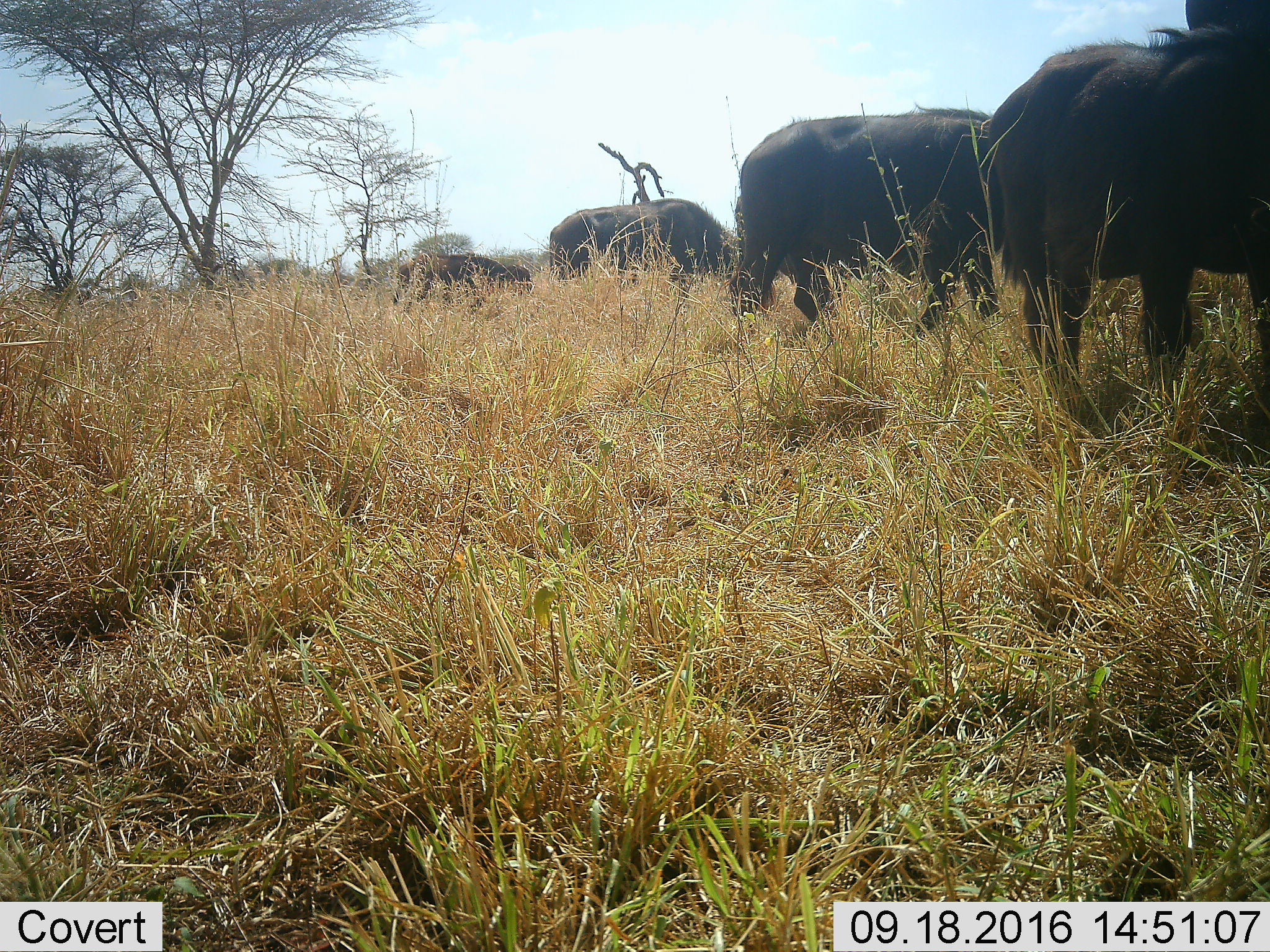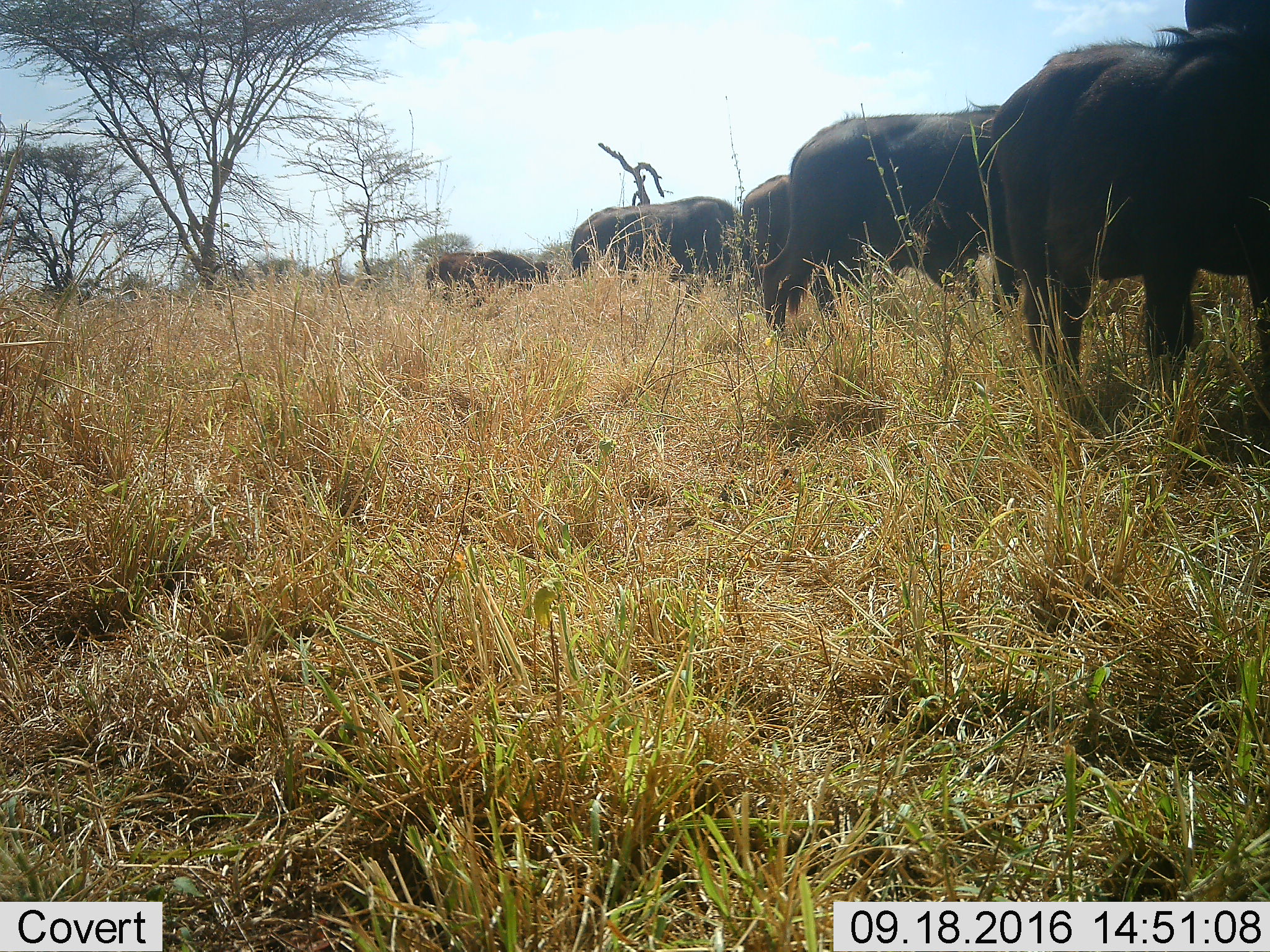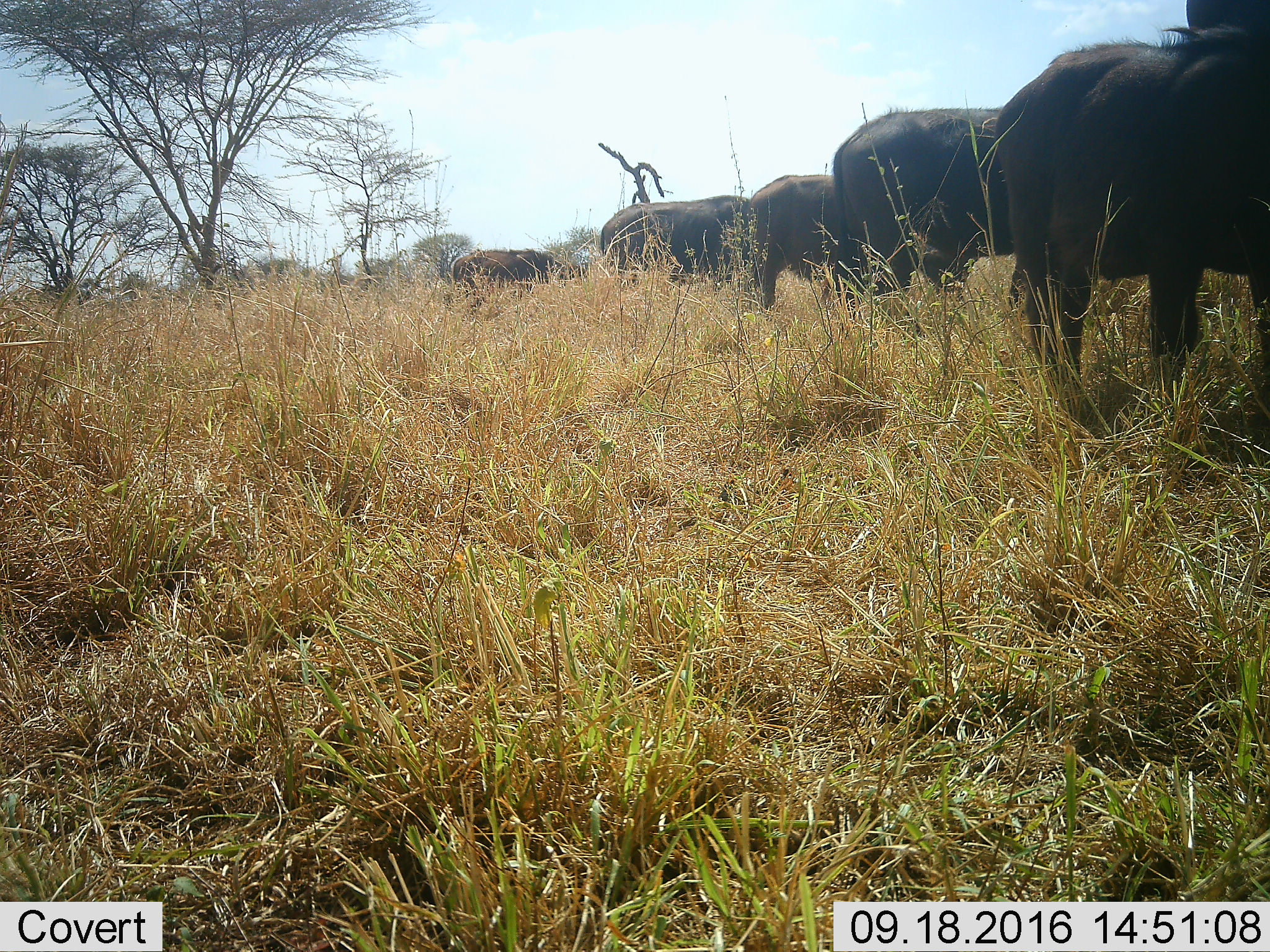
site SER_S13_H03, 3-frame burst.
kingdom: Animalia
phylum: Chordata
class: Mammalia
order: Artiodactyla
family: Bovidae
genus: Syncerus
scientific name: Syncerus caffer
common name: african buffalo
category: buffalo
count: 6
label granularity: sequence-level